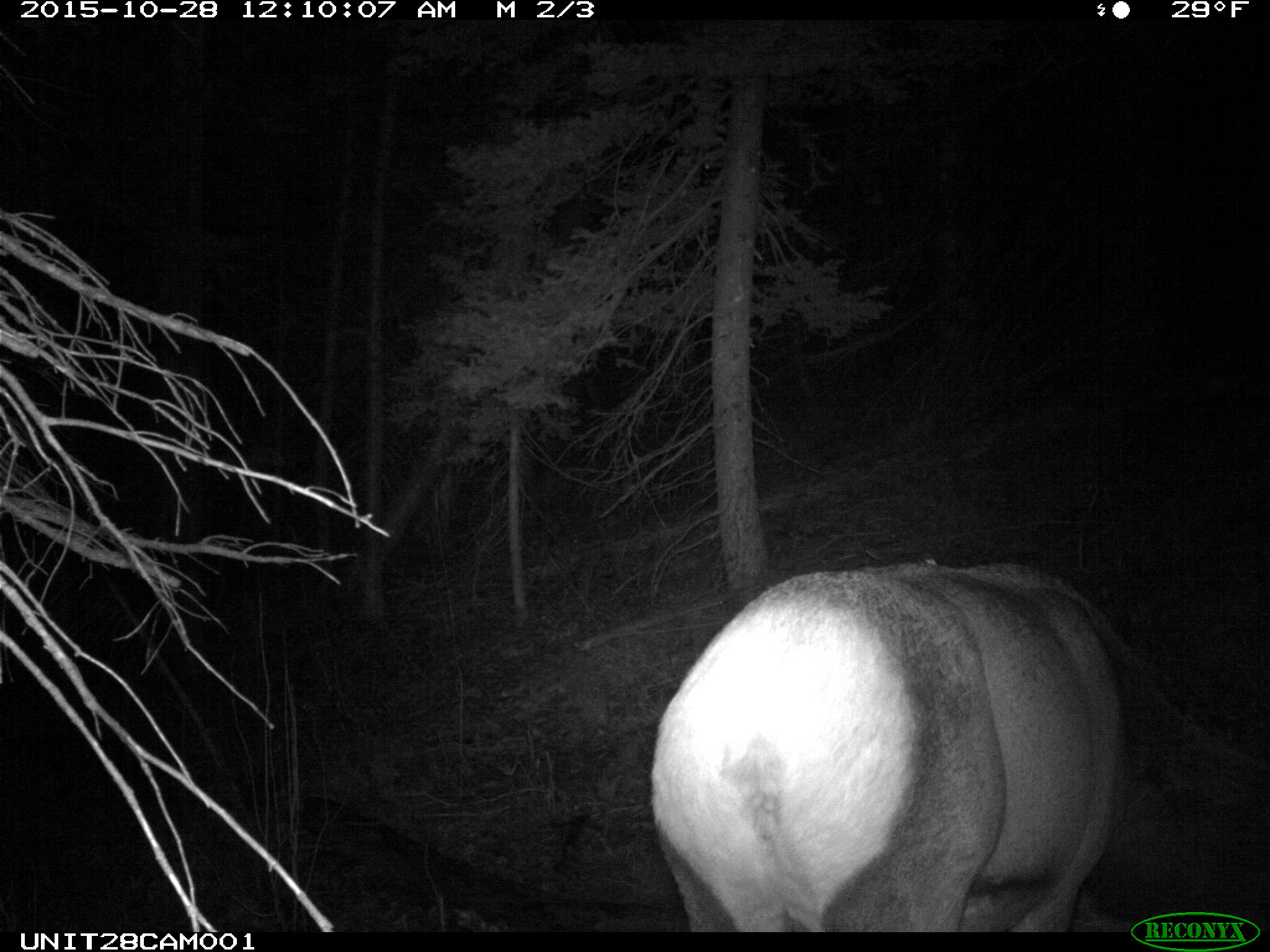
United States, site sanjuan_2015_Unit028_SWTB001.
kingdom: Animalia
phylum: Chordata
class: Mammalia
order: Artiodactyla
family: Cervidae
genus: Cervus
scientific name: Cervus elaphus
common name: red deer